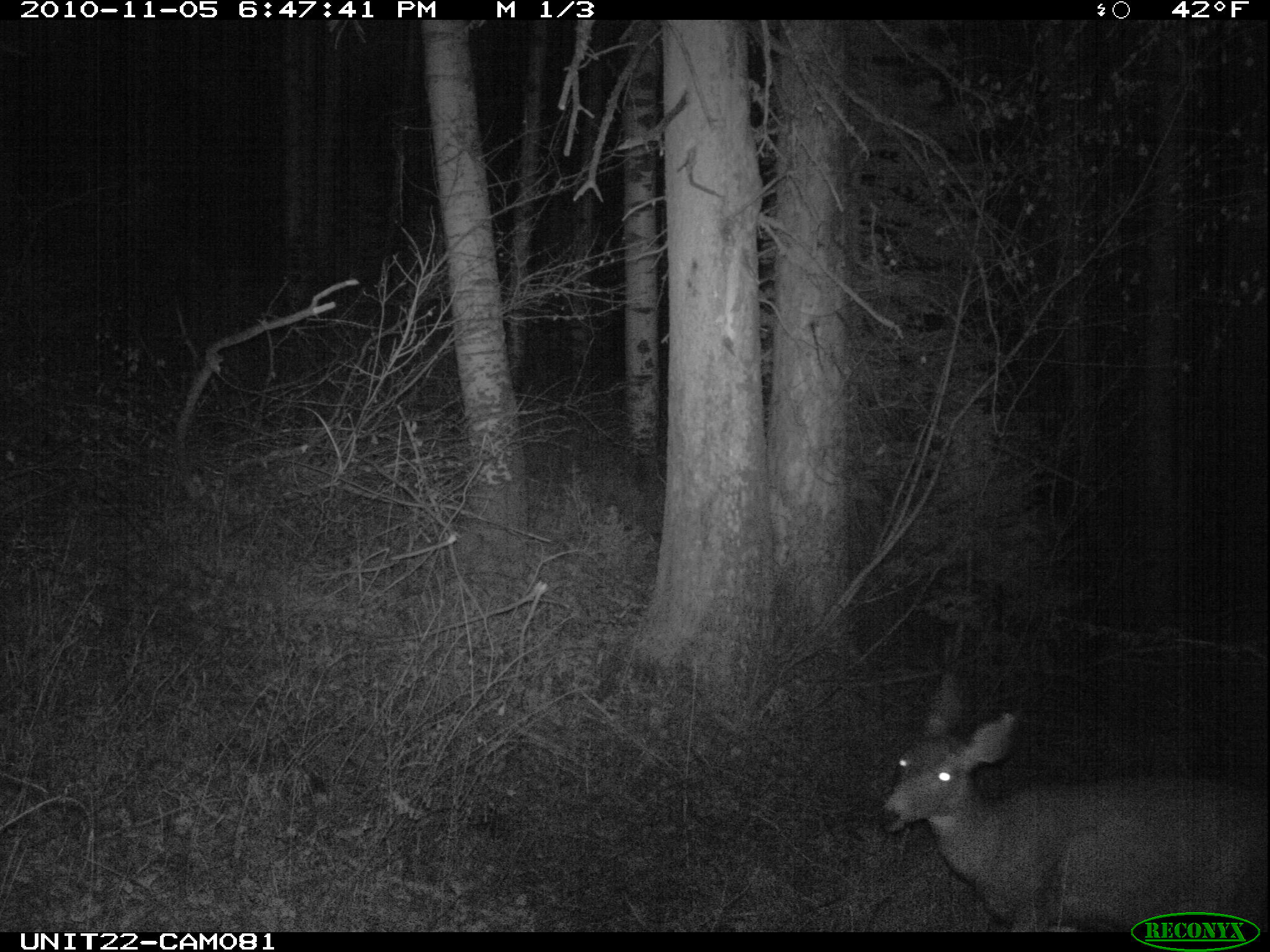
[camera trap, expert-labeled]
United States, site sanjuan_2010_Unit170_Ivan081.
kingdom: Animalia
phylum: Chordata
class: Mammalia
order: Artiodactyla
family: Cervidae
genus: Odocoileus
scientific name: Odocoileus hemionus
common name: mule deer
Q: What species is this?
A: Odocoileus hemionus (mule deer).